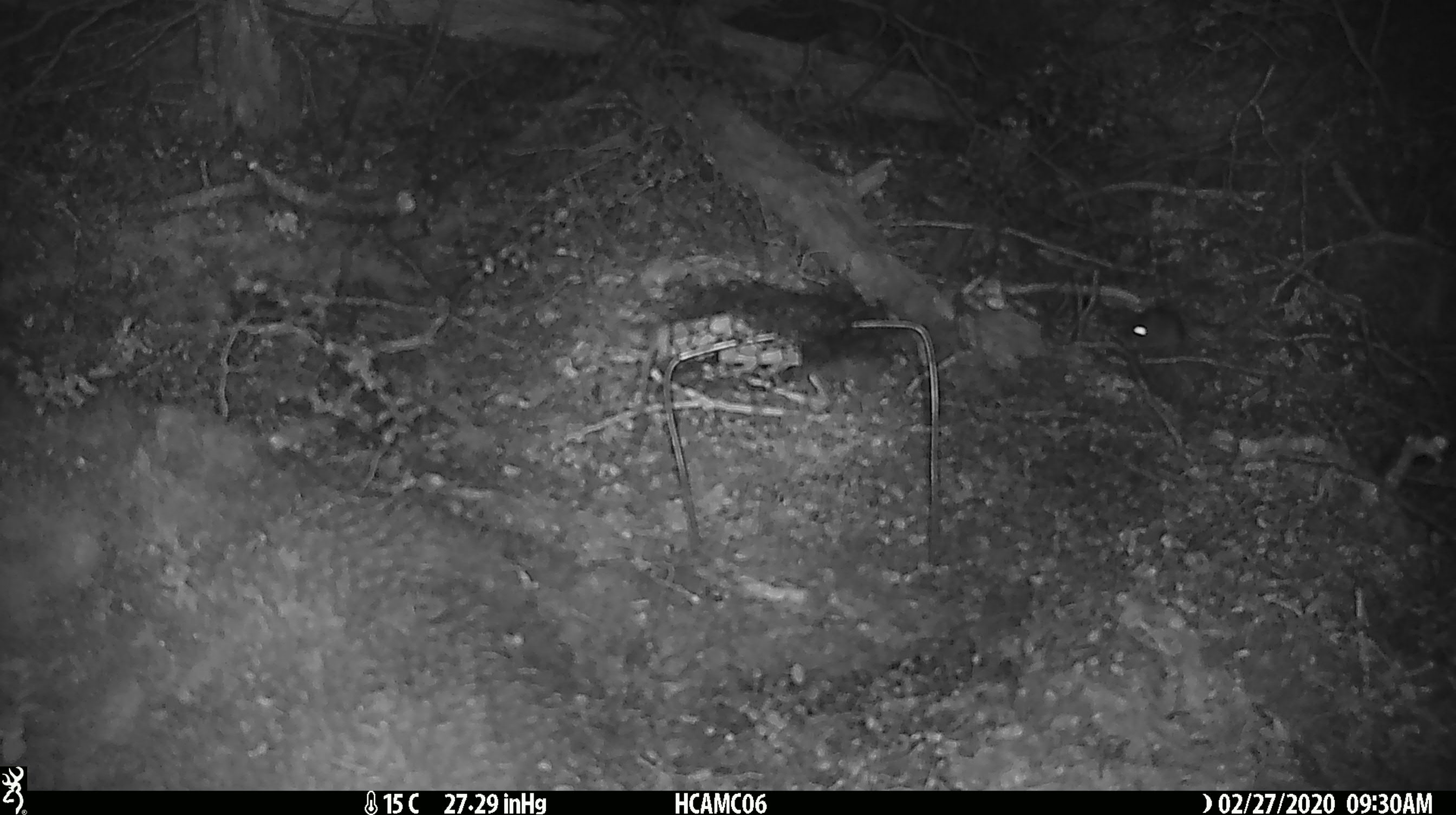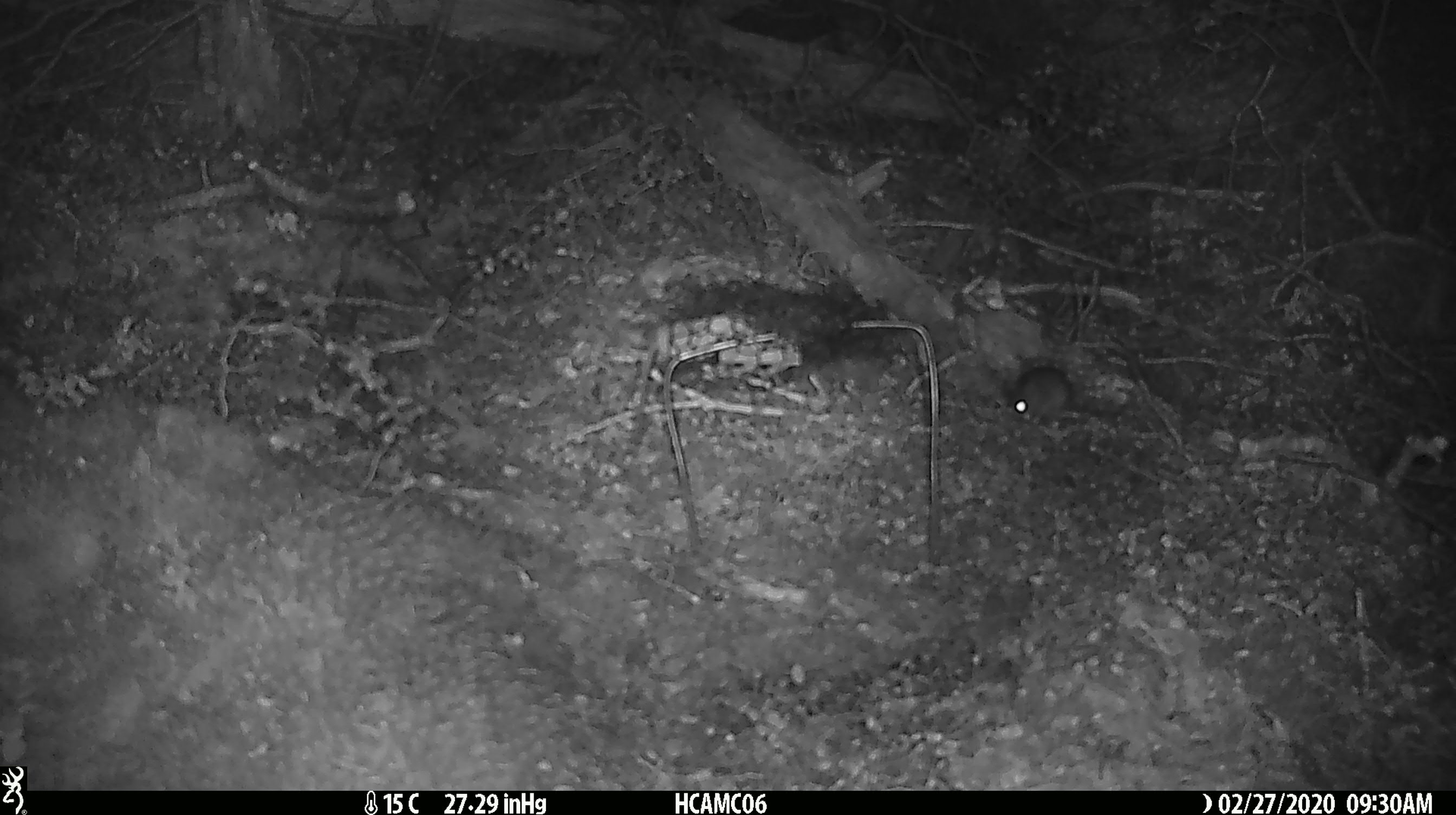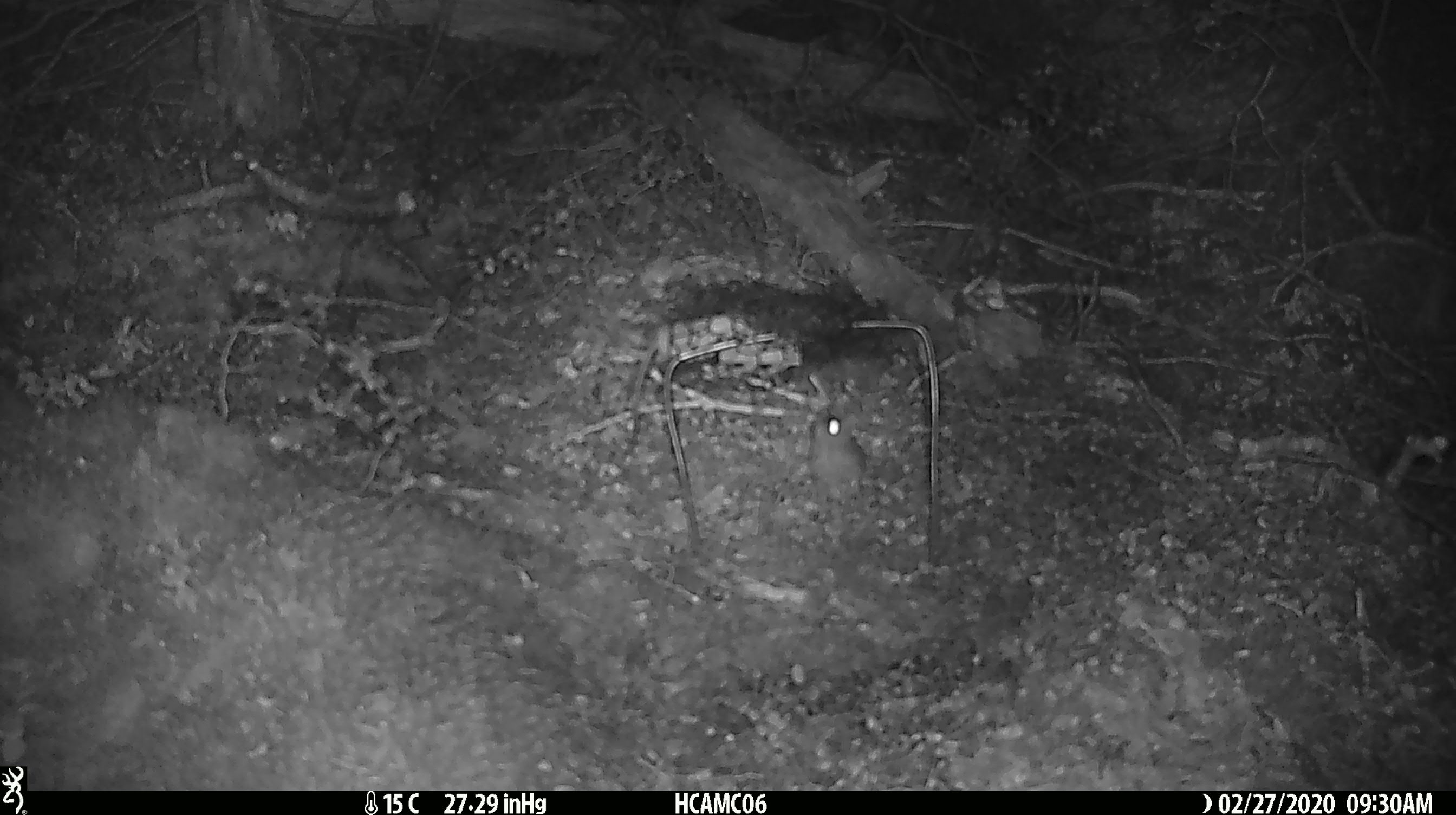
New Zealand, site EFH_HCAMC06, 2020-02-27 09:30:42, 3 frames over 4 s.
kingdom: Animalia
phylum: Chordata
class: Mammalia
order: Rodentia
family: Muridae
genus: Mus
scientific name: Mus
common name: mouse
Mouse (Mus).